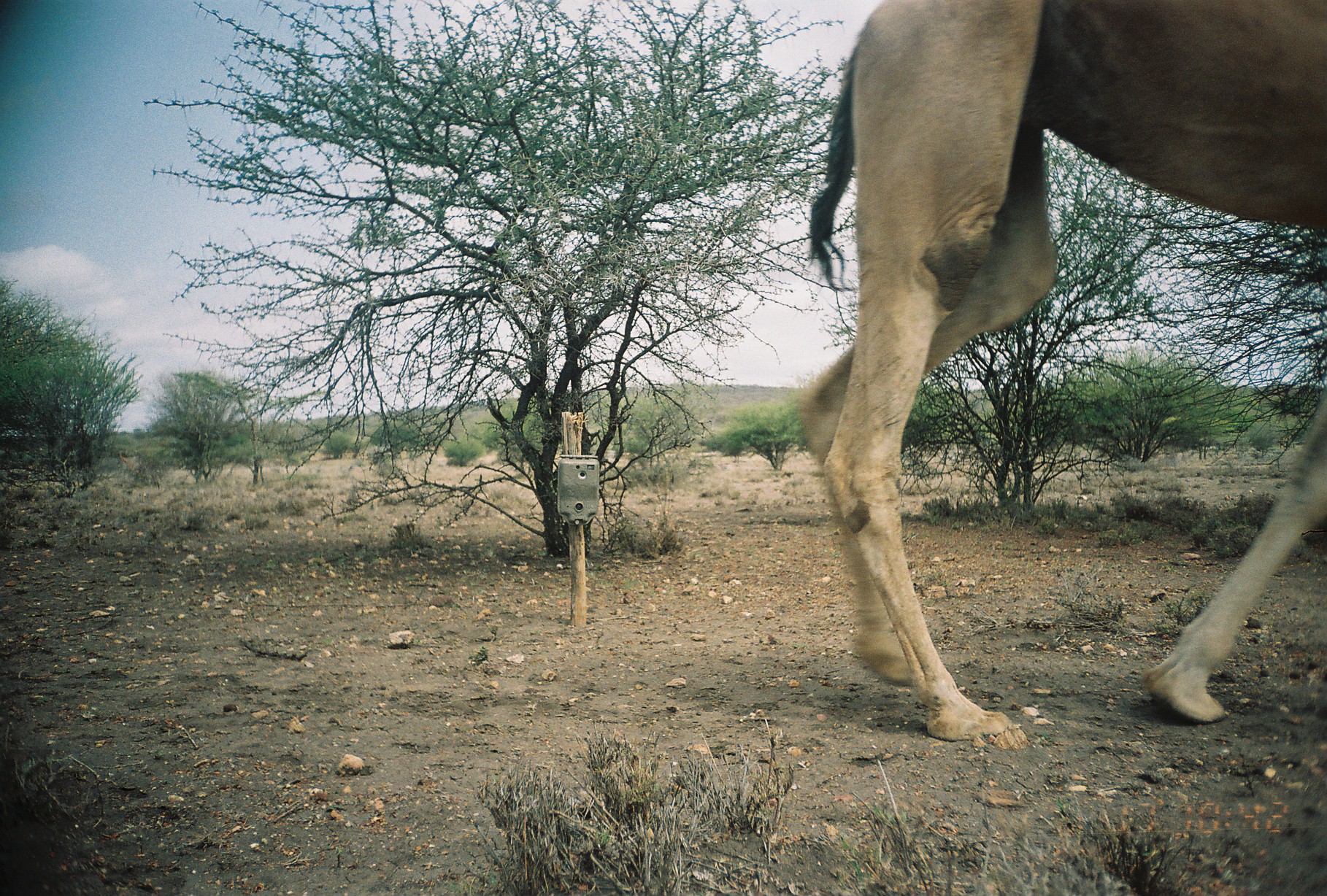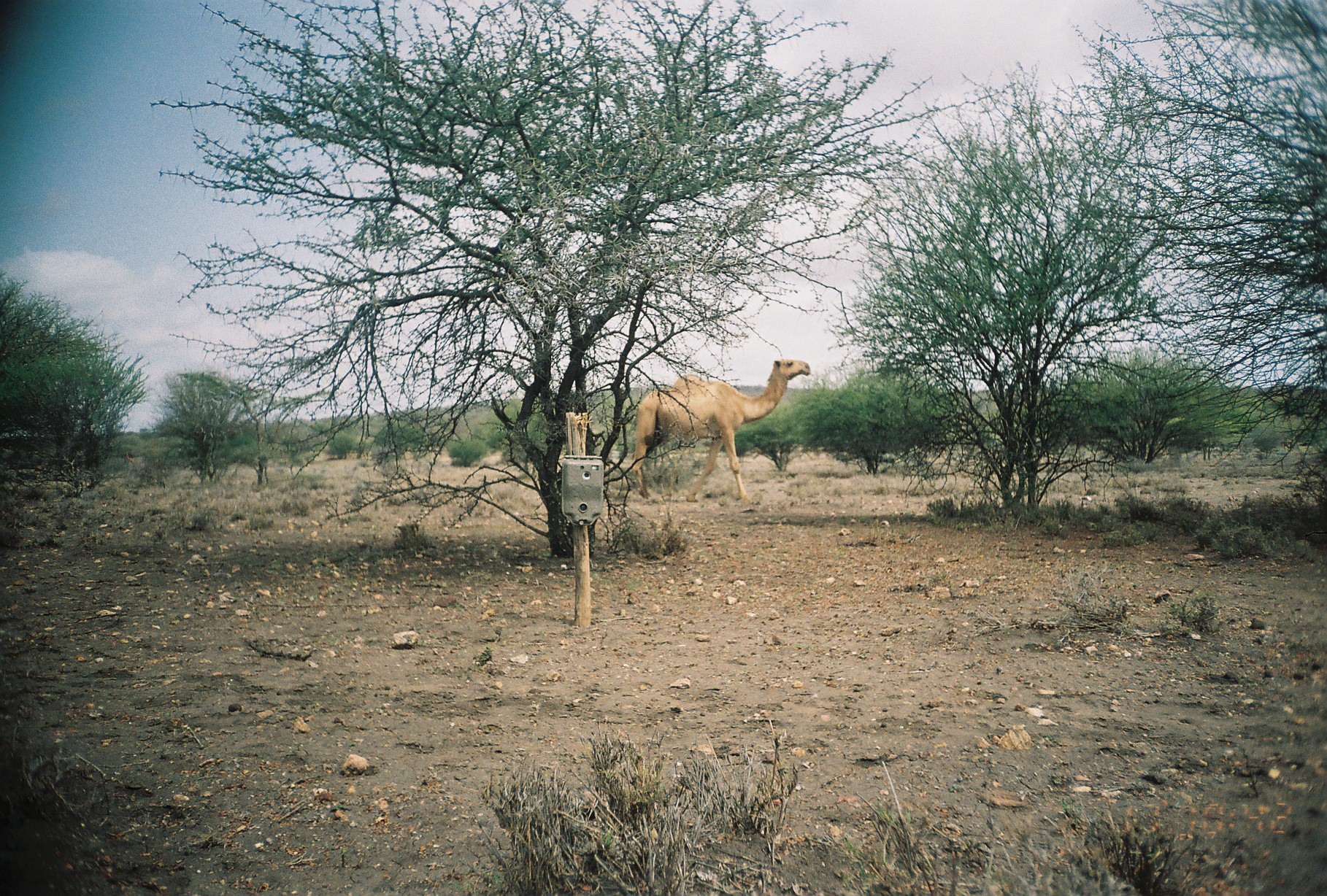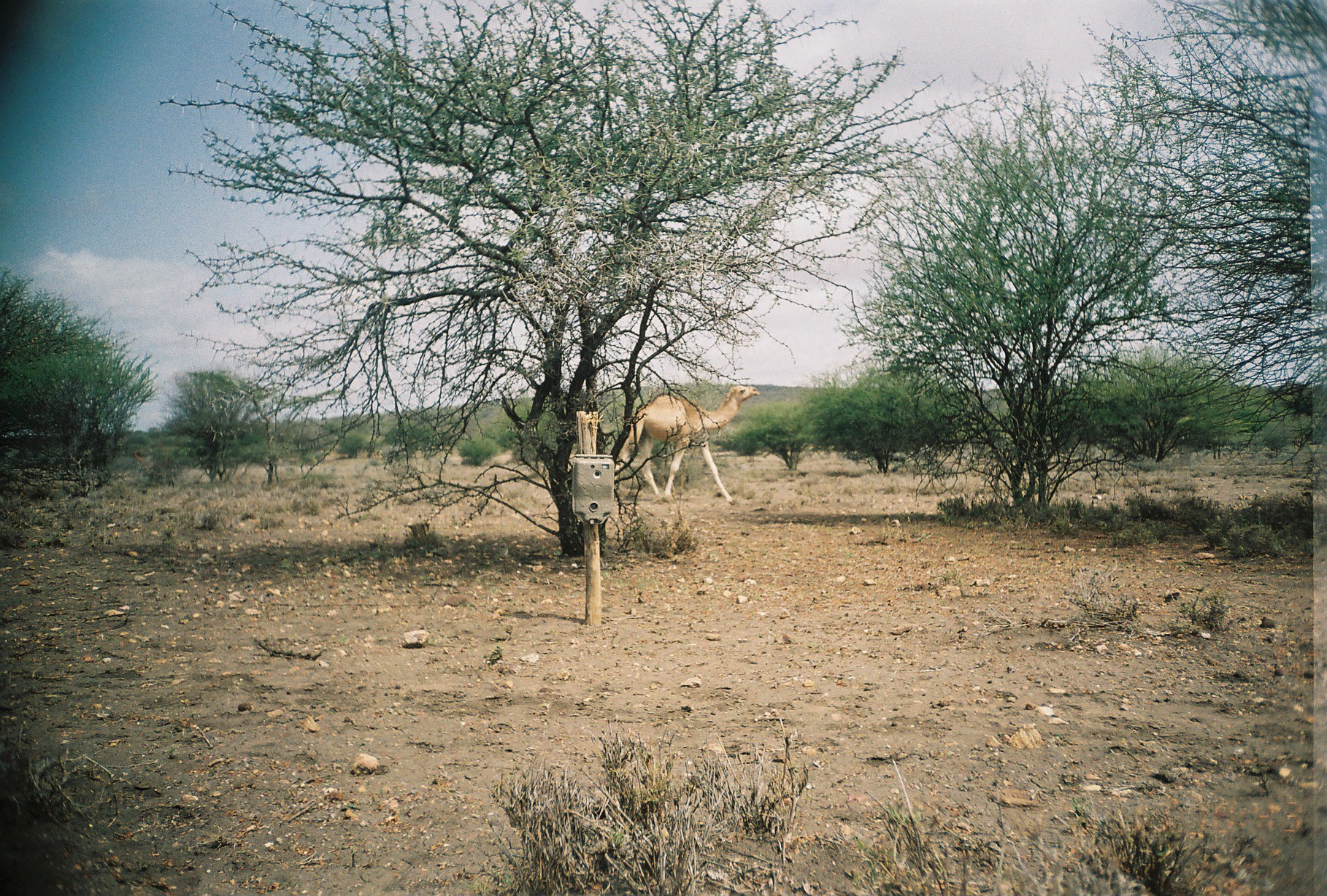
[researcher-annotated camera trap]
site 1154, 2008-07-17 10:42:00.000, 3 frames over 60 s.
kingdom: Animalia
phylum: Chordata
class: Mammalia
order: Artiodactyla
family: Camelidae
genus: Camelus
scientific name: Camelus dromedarius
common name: dromedary camel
Camelus dromedarius (dromedary camel), count 1.